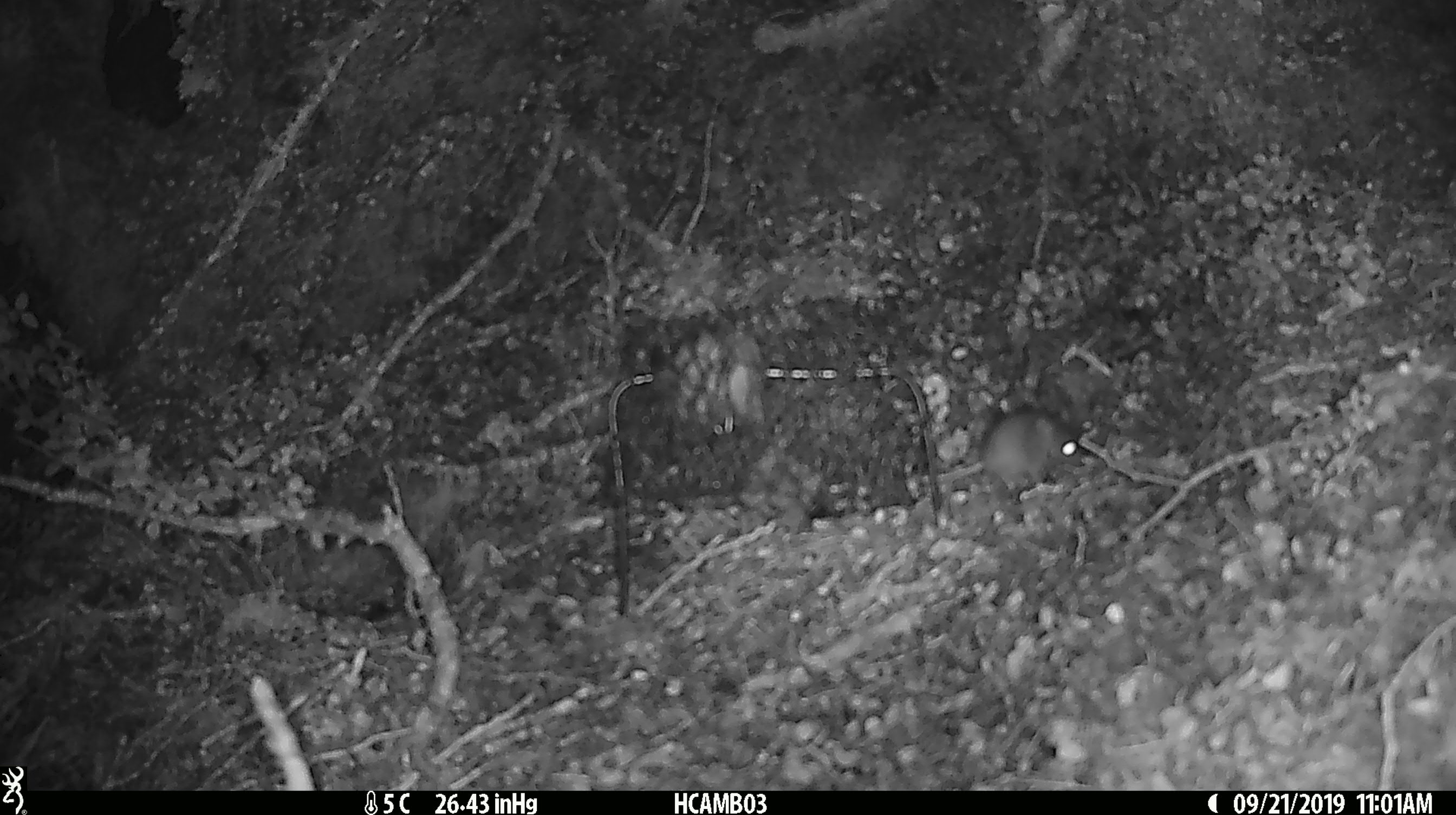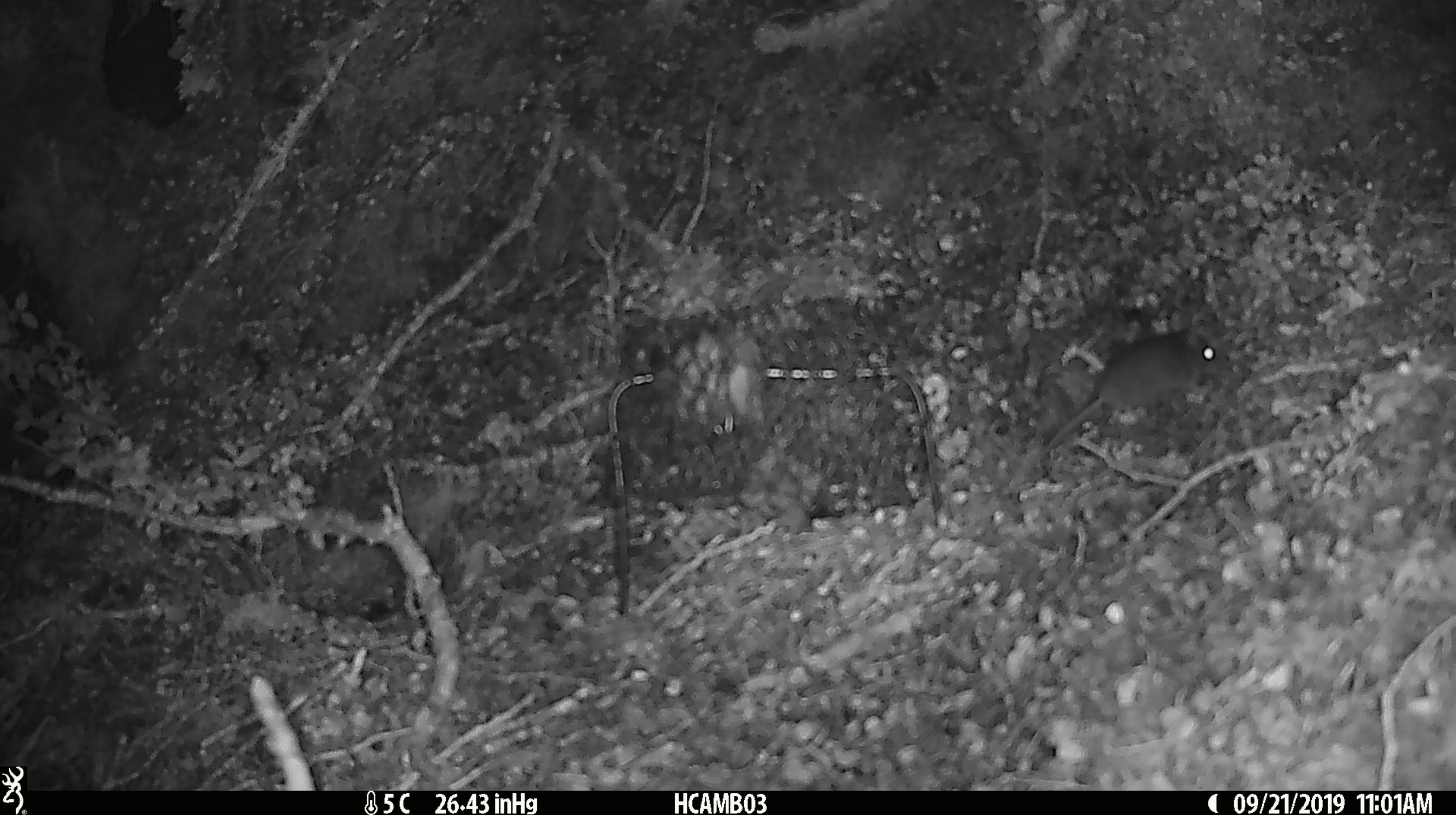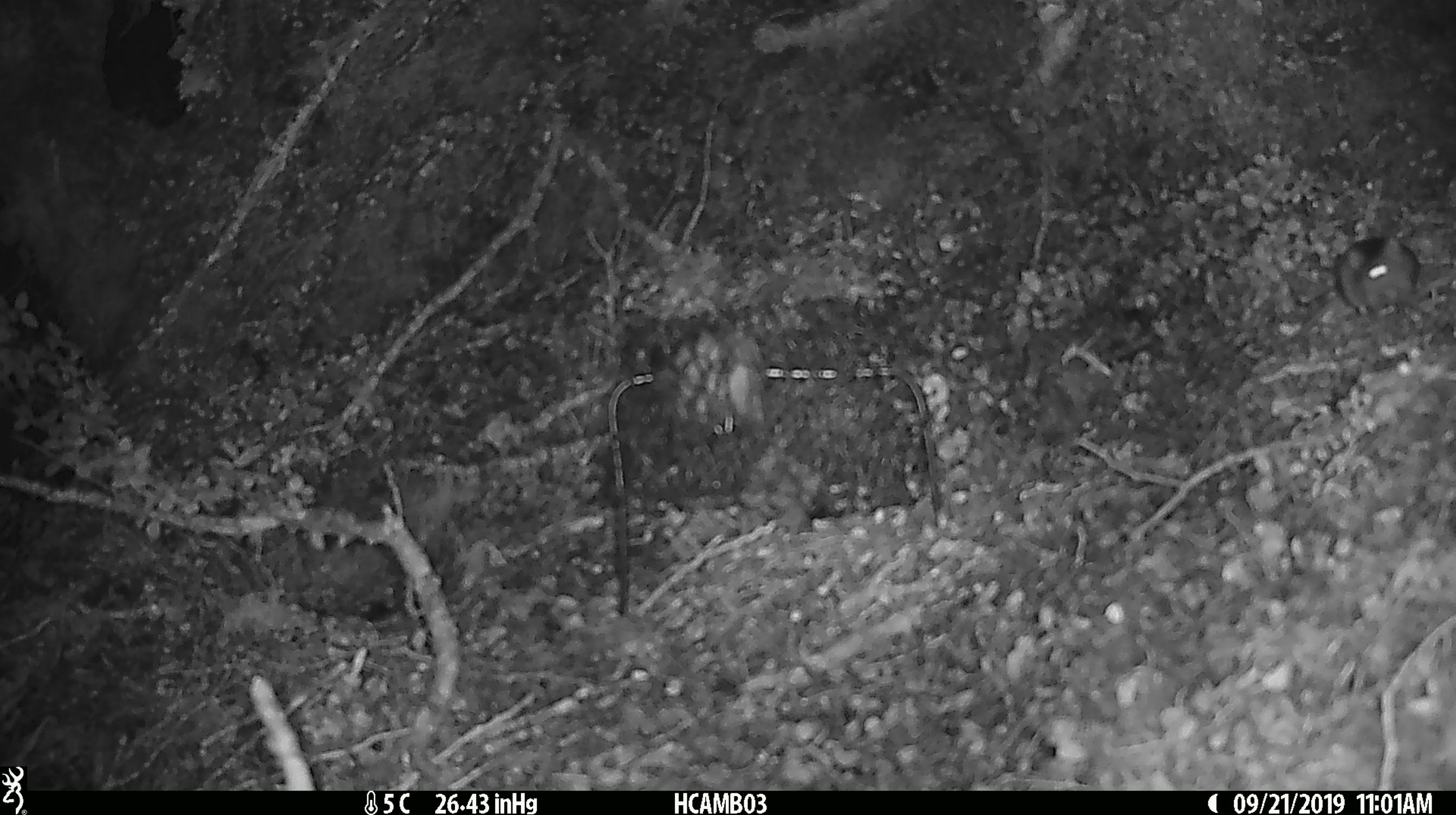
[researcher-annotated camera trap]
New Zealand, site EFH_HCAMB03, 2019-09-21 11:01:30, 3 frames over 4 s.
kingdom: Animalia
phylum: Chordata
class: Mammalia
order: Rodentia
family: Muridae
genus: Mus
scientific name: Mus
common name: mouse